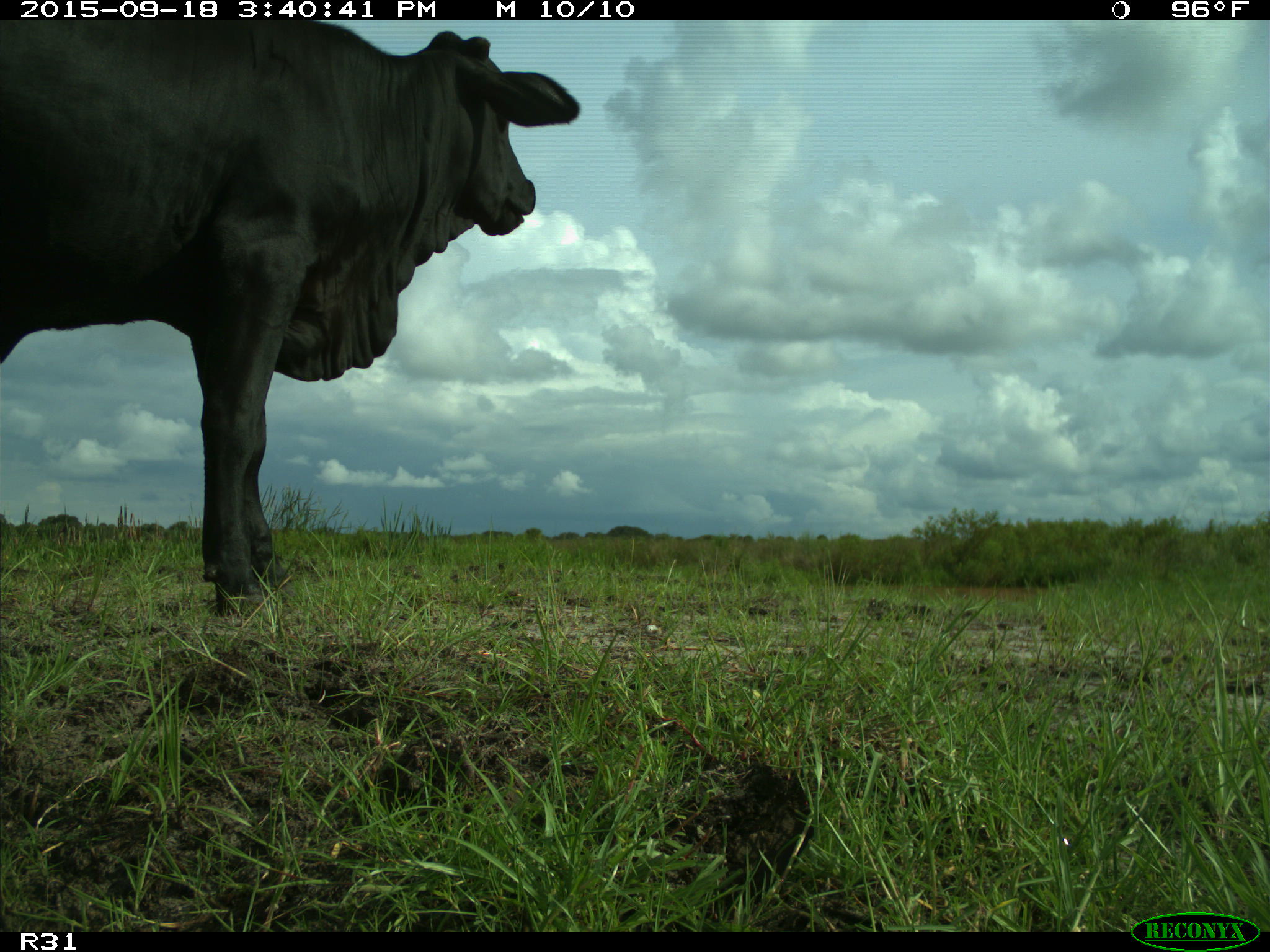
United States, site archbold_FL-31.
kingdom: Animalia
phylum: Chordata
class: Mammalia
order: Artiodactyla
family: Bovidae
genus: Bos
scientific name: Bos taurus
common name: domestic cow